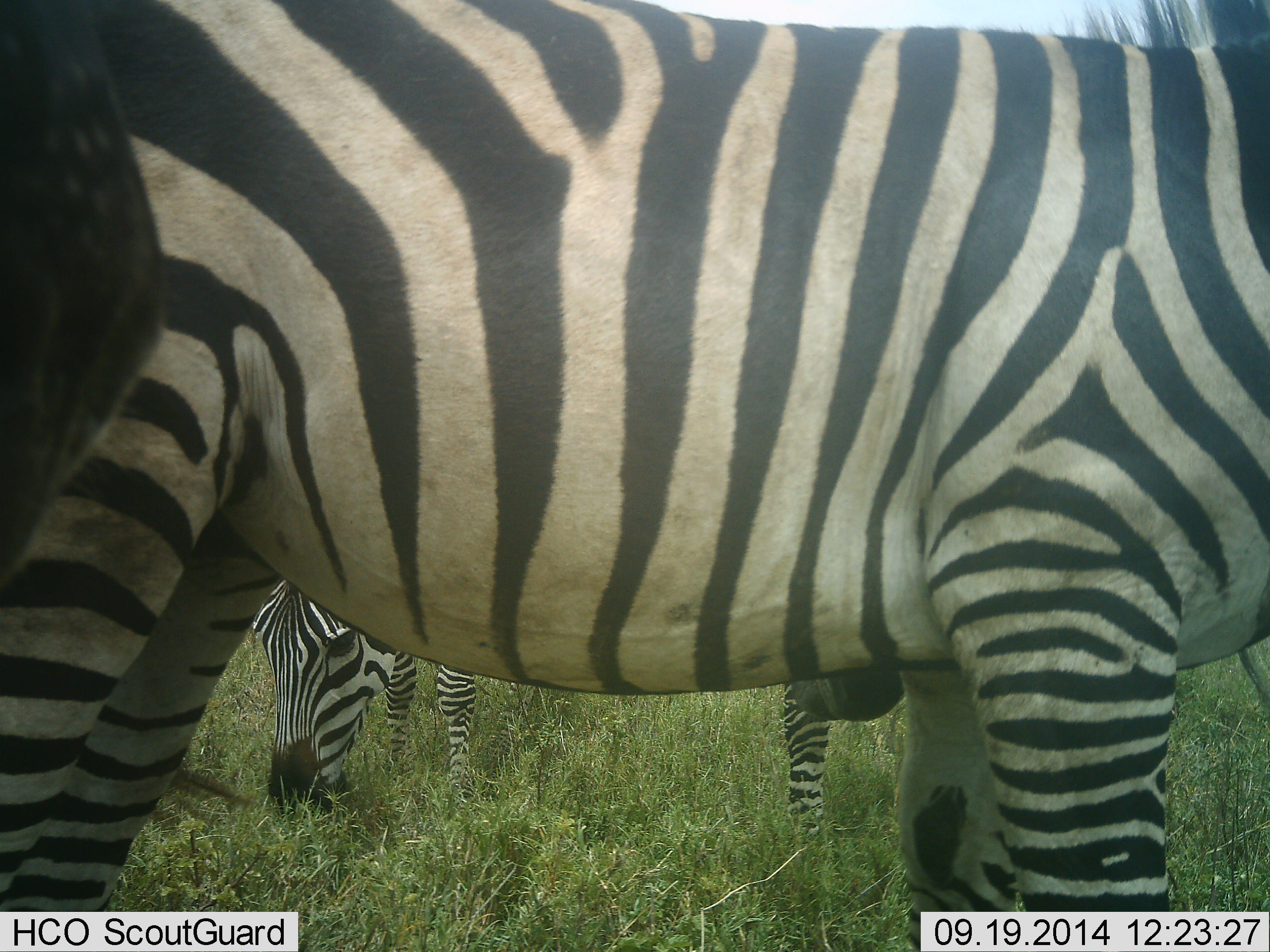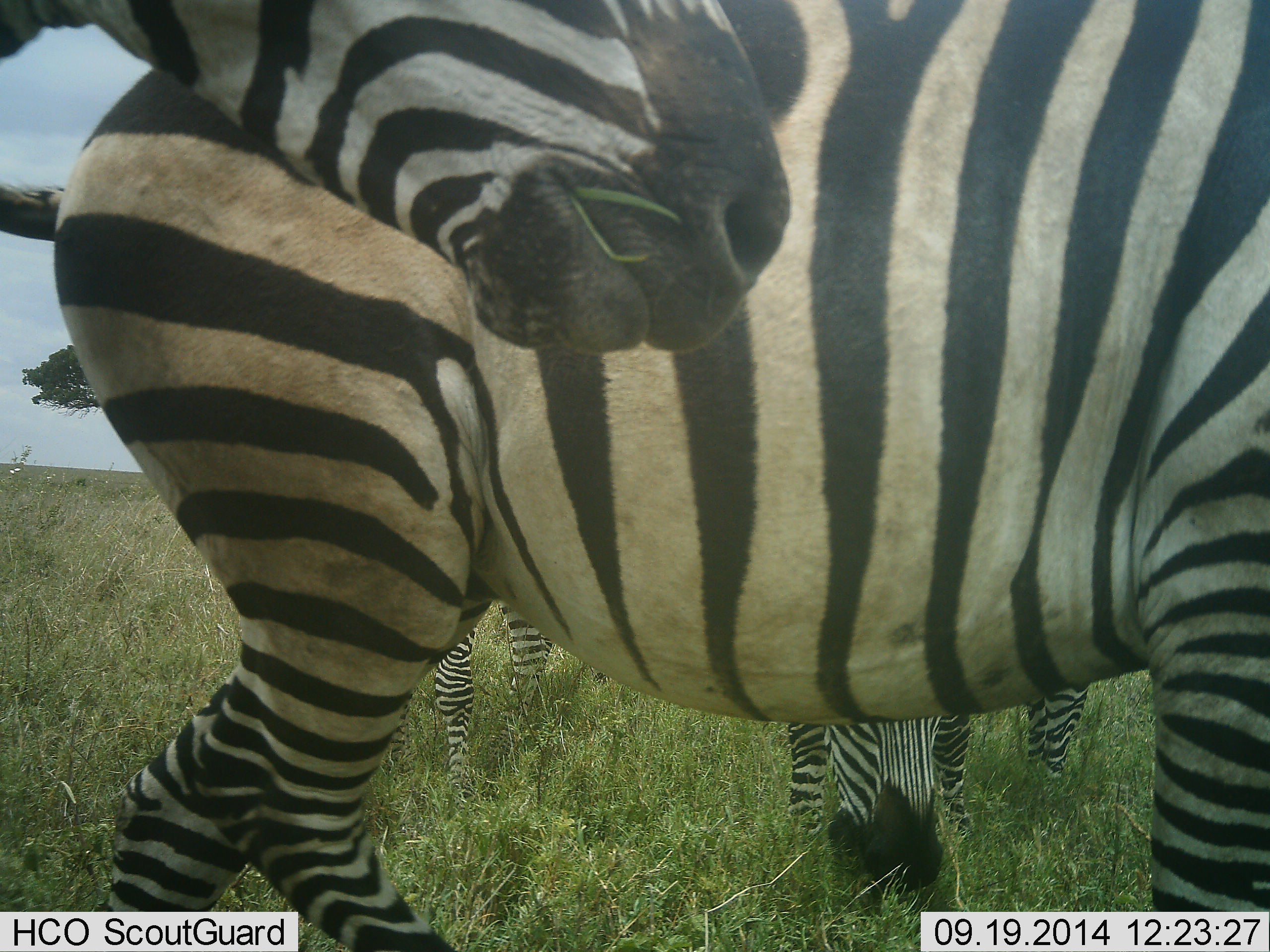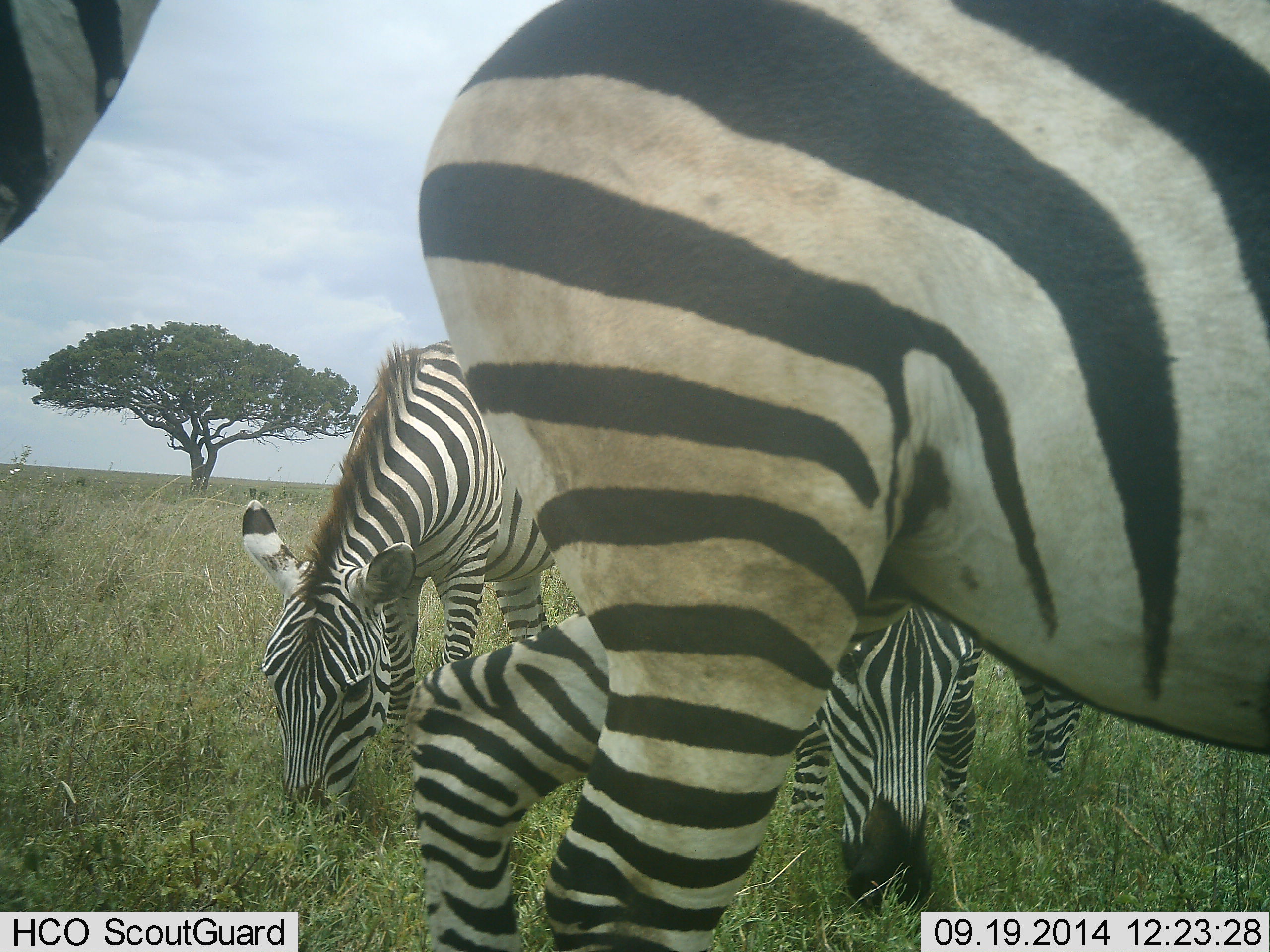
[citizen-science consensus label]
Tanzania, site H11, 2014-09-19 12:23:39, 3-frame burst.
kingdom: Animalia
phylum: Chordata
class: Mammalia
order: Perissodactyla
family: Equidae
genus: Equus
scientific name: Equus quagga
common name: plains zebra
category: zebra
Zebra (plains zebra) (Equus quagga), count 4. Behavior (volunteer vote fractions): standing 50%, resting 10%, moving 60%, interacting 0%. Young present (vote fraction): 0%. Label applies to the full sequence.